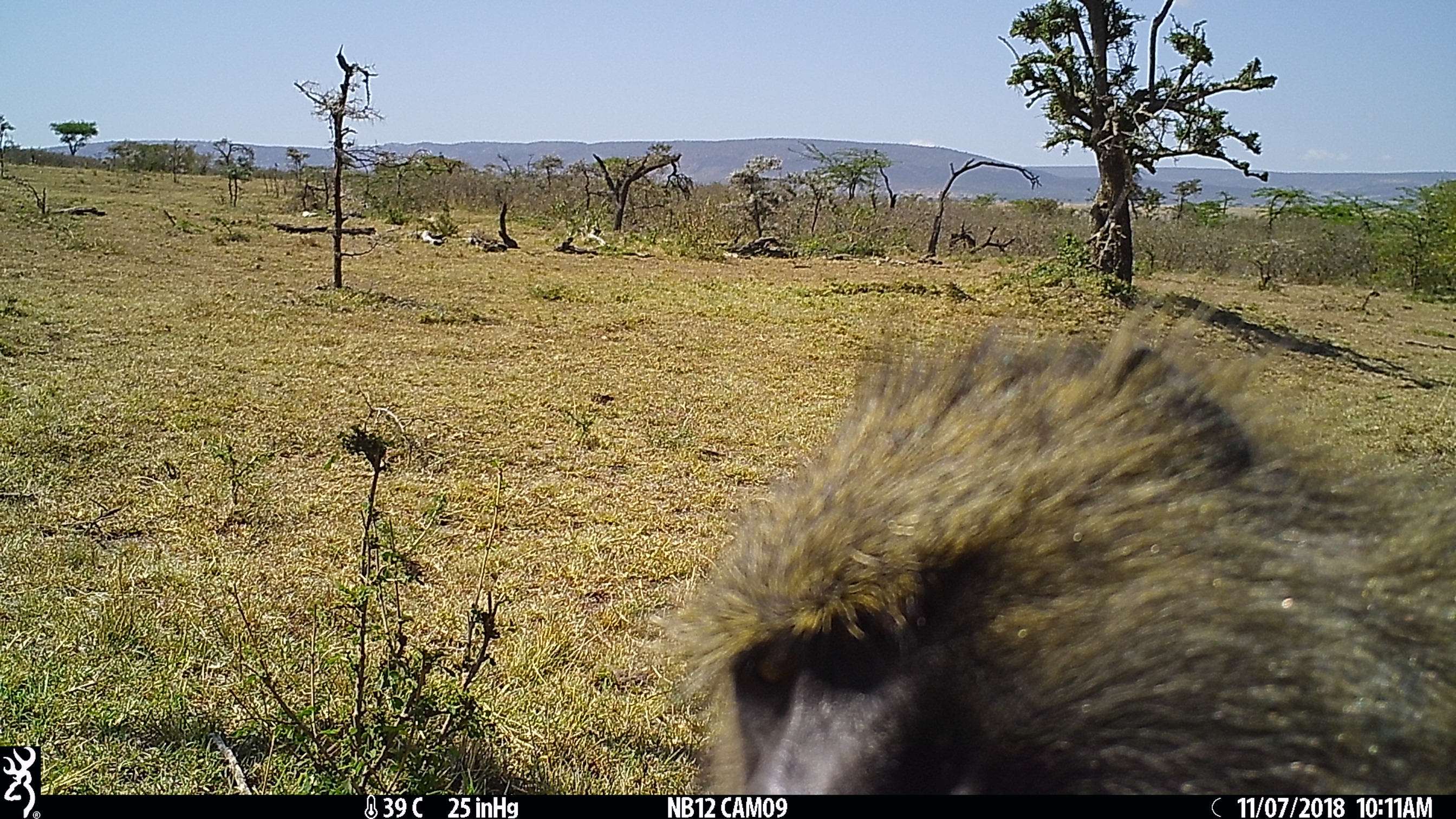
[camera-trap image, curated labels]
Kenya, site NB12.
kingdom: Animalia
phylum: Chordata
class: Mammalia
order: Primates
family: Cercopithecidae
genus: Papio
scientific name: Papio anubis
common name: olive baboon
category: baboon